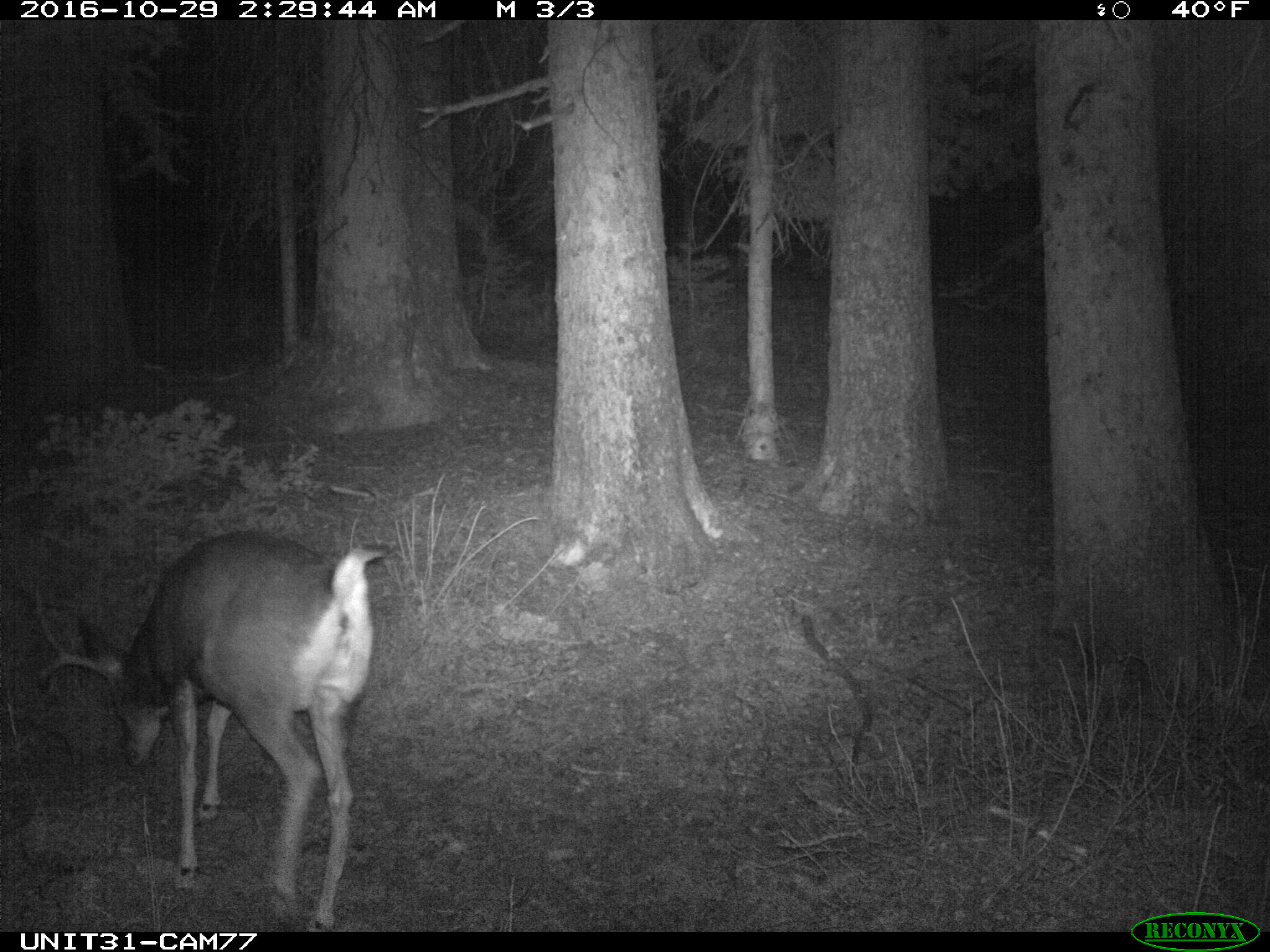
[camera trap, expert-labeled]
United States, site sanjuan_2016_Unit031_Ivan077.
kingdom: Animalia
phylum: Chordata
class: Mammalia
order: Artiodactyla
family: Cervidae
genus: Odocoileus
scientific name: Odocoileus hemionus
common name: mule deer